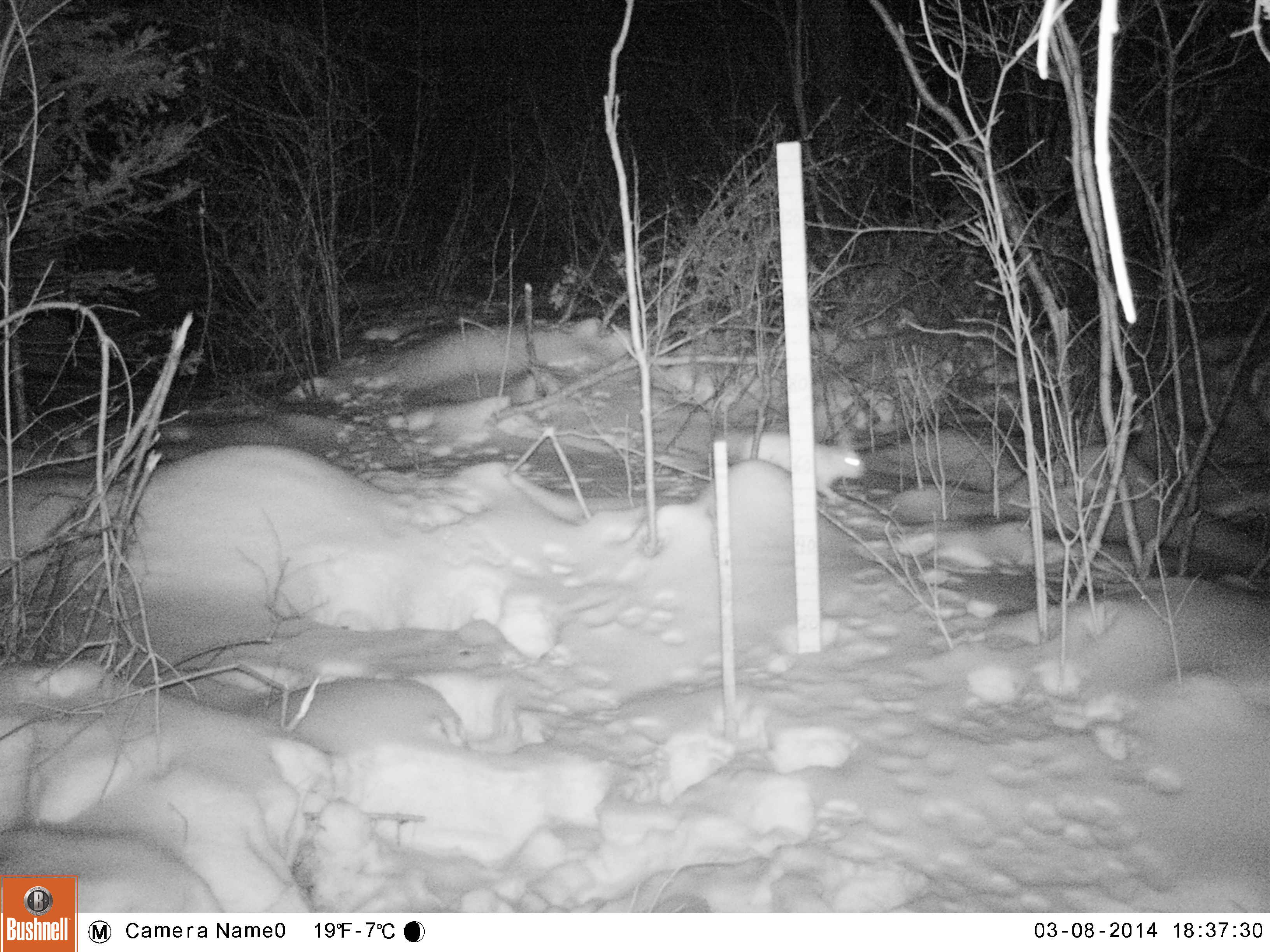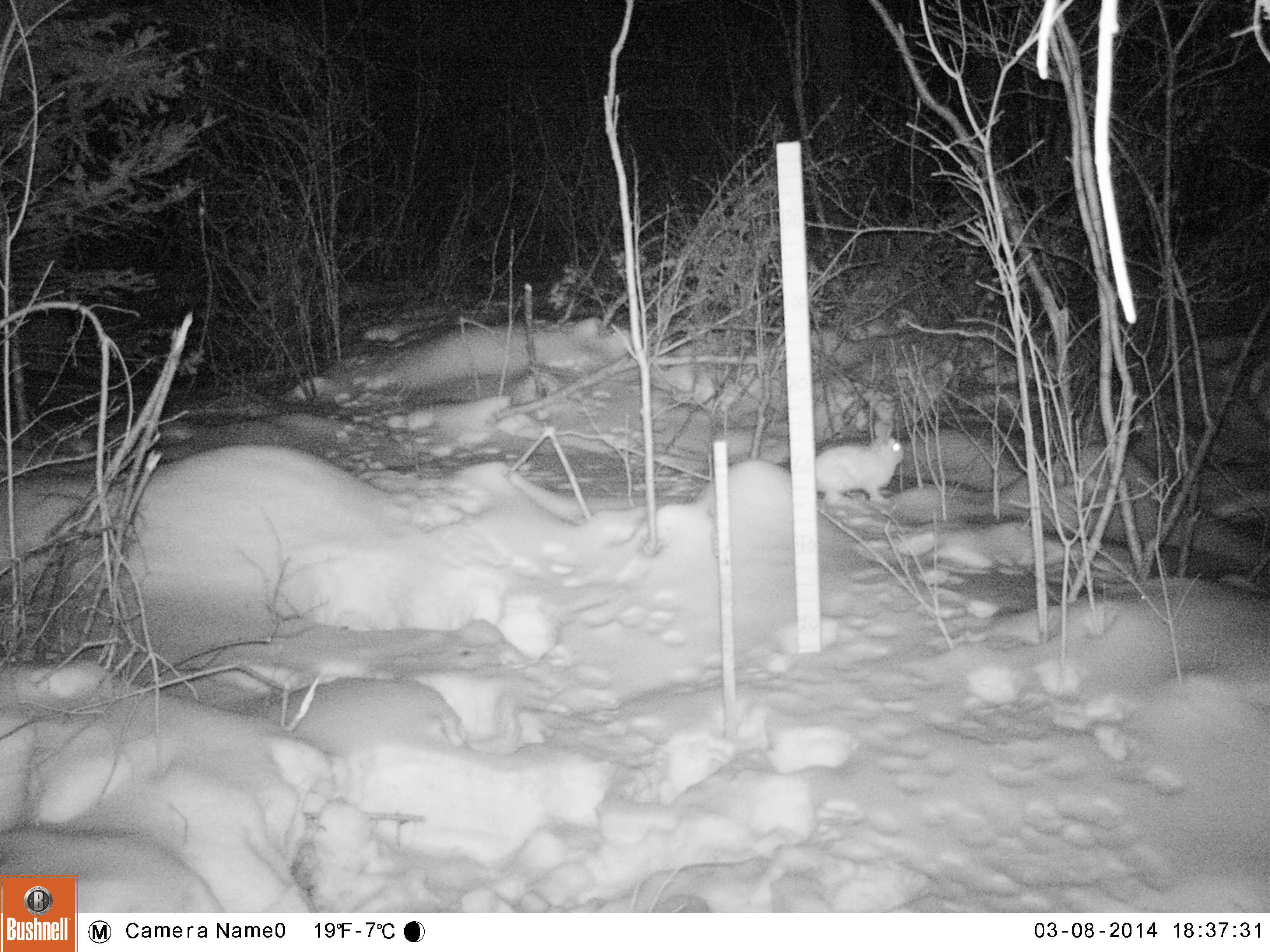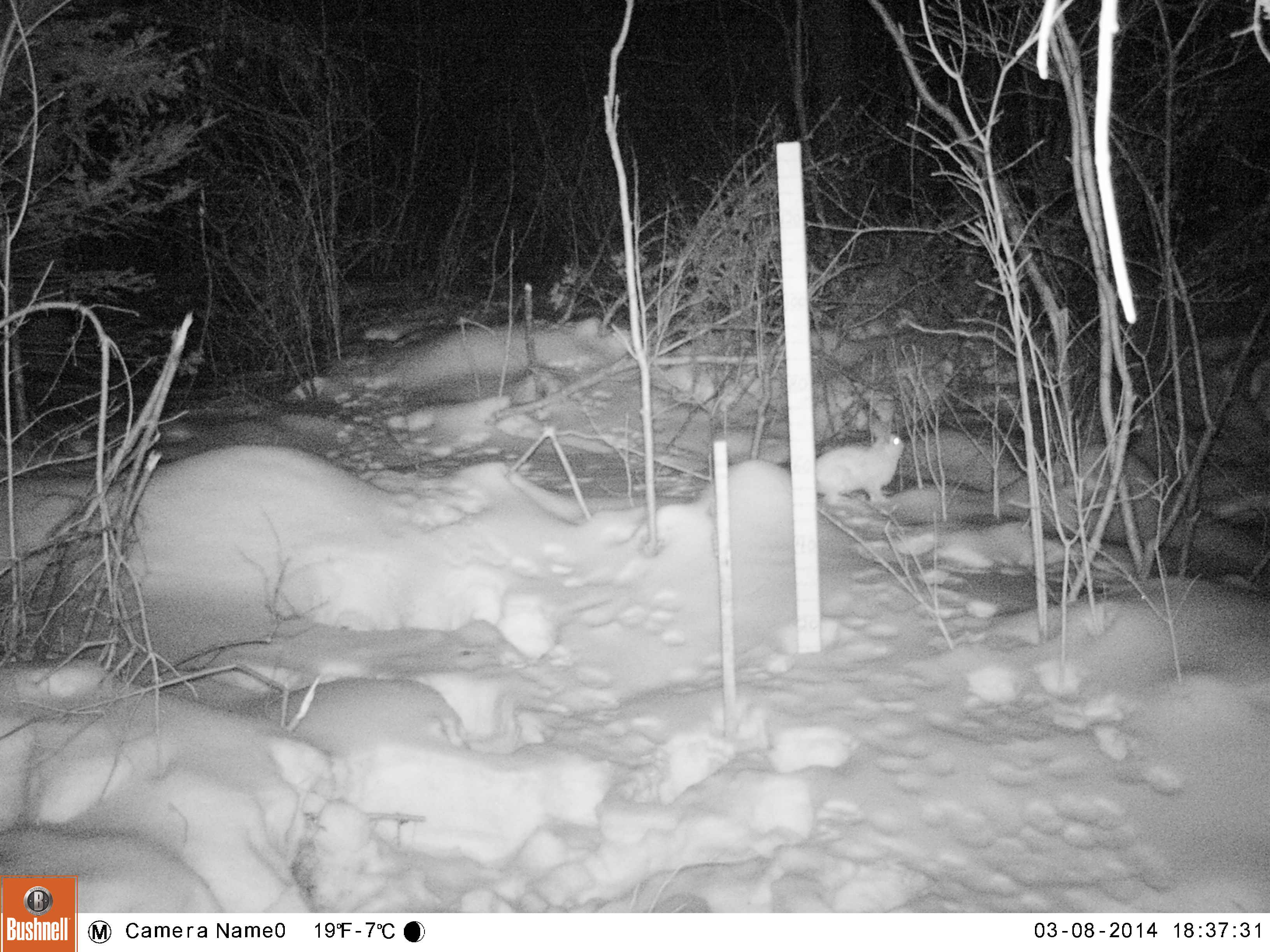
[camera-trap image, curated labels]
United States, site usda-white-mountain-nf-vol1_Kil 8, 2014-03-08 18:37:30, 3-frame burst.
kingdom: Animalia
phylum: Chordata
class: Mammalia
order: Lagomorpha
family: Leporidae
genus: Lepus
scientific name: Lepus americanus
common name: snowshoe hare